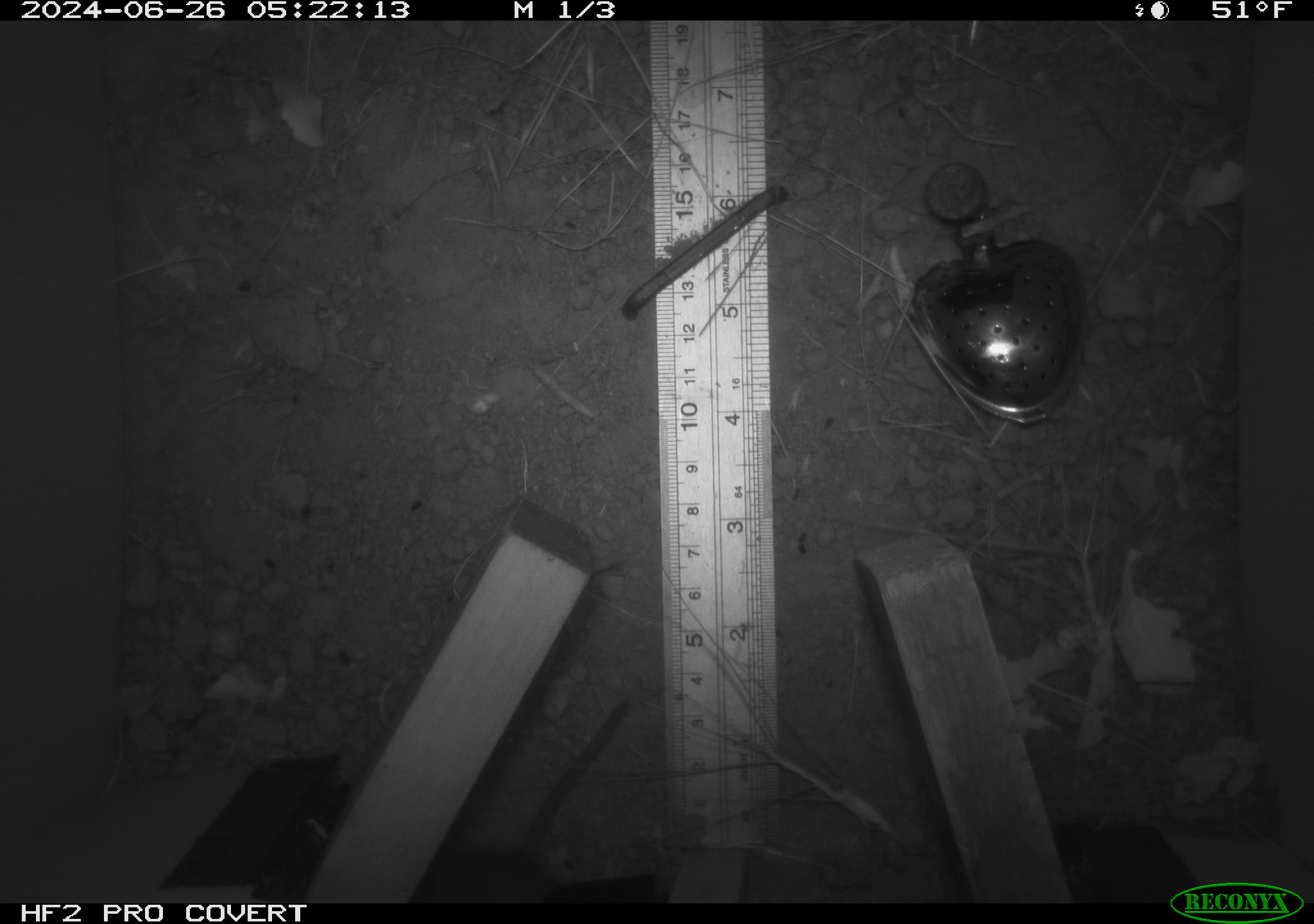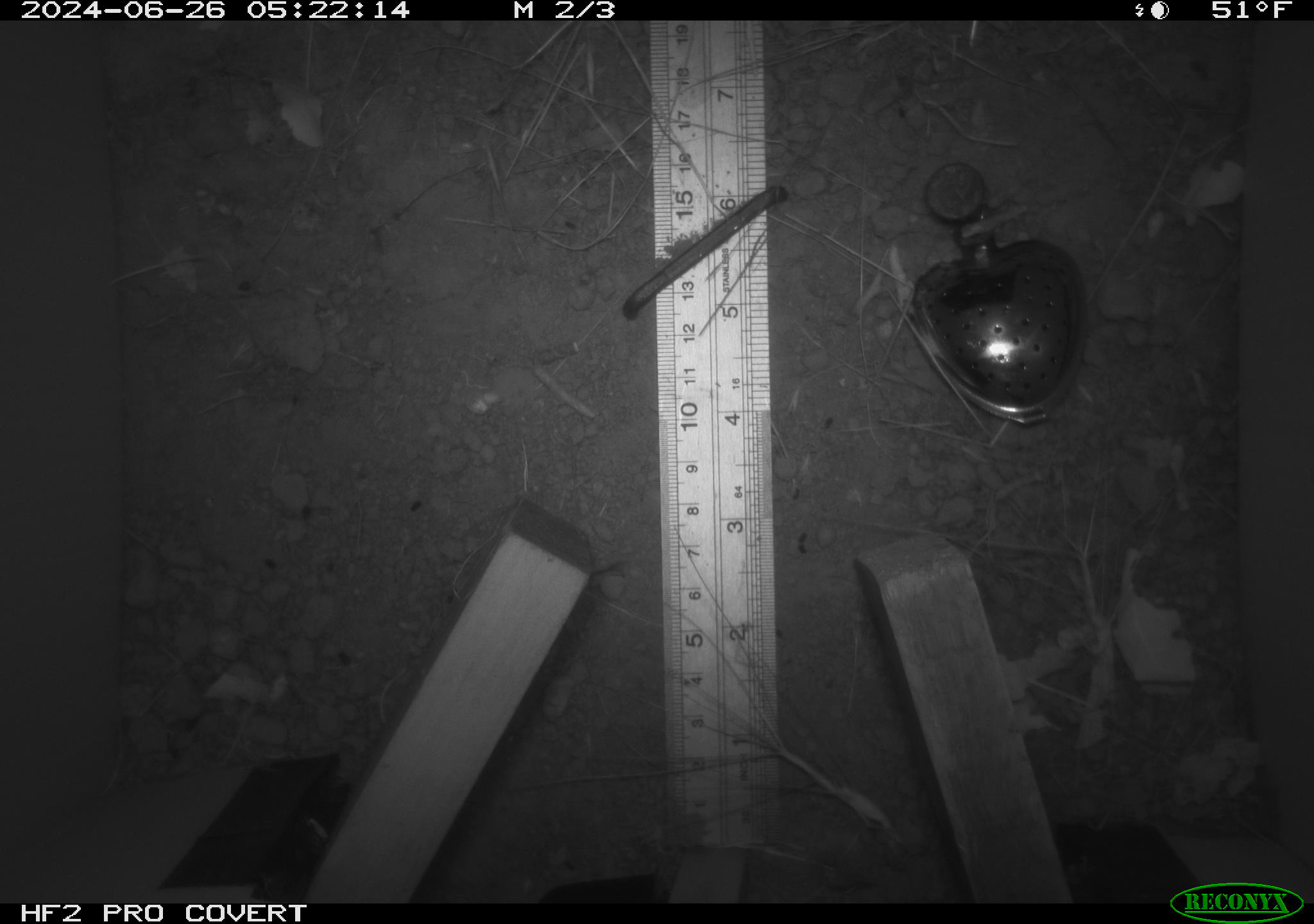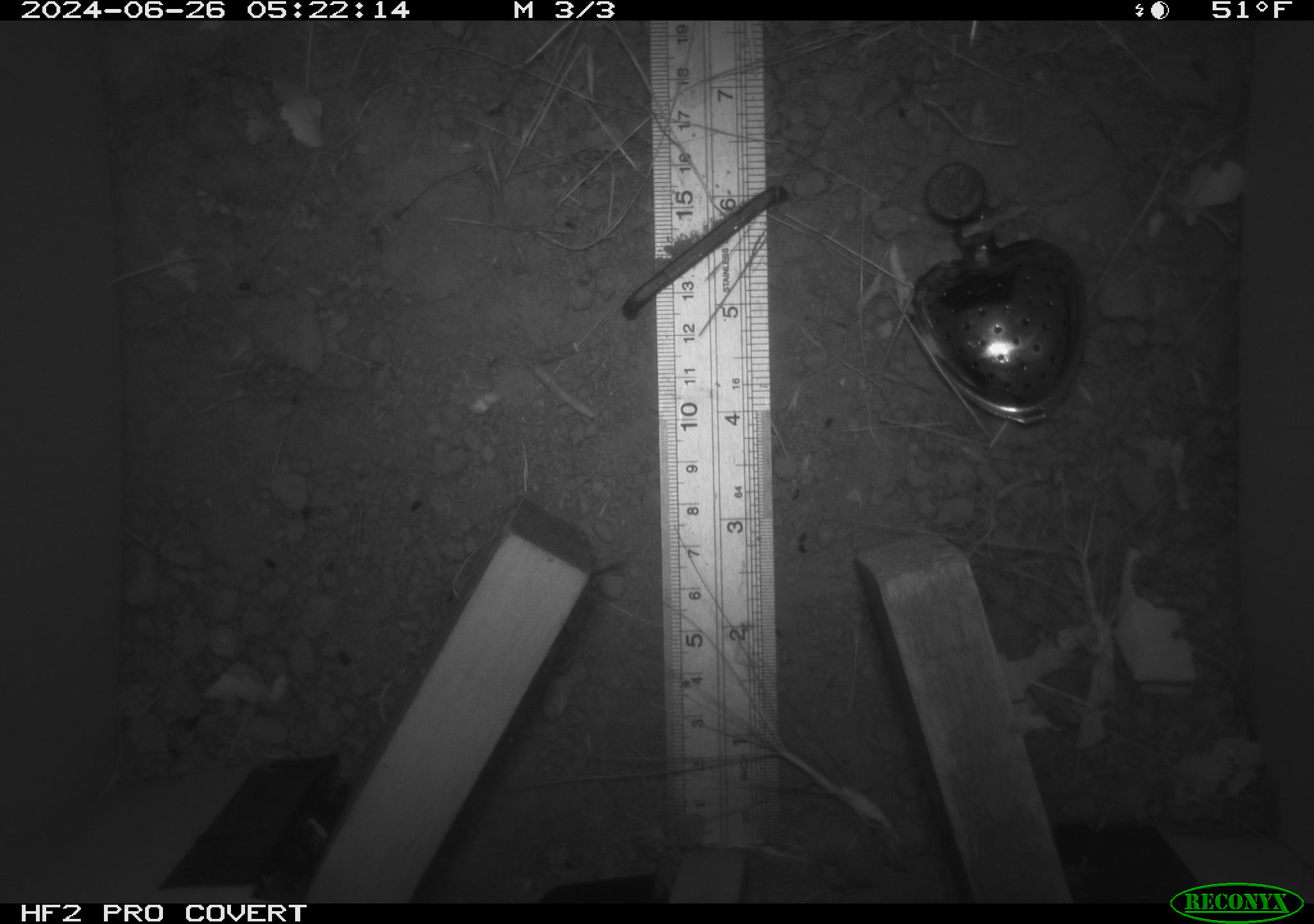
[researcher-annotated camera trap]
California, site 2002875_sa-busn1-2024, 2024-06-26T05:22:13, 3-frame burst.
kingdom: Animalia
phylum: Chordata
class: Mammalia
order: Rodentia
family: Cricetidae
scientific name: Arvicolinae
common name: voles, lemmings, and muskrats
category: arvicolinae subfamily